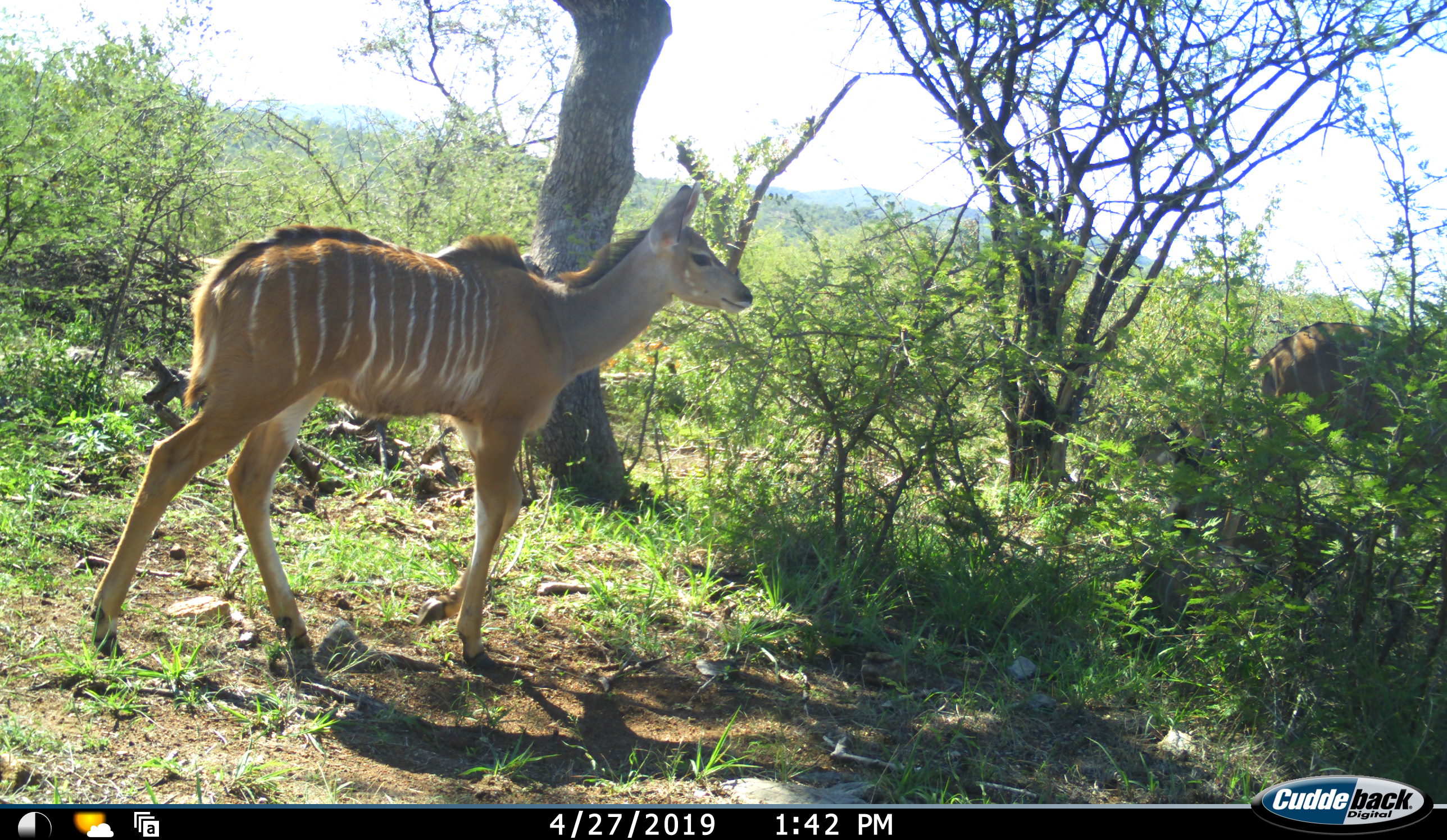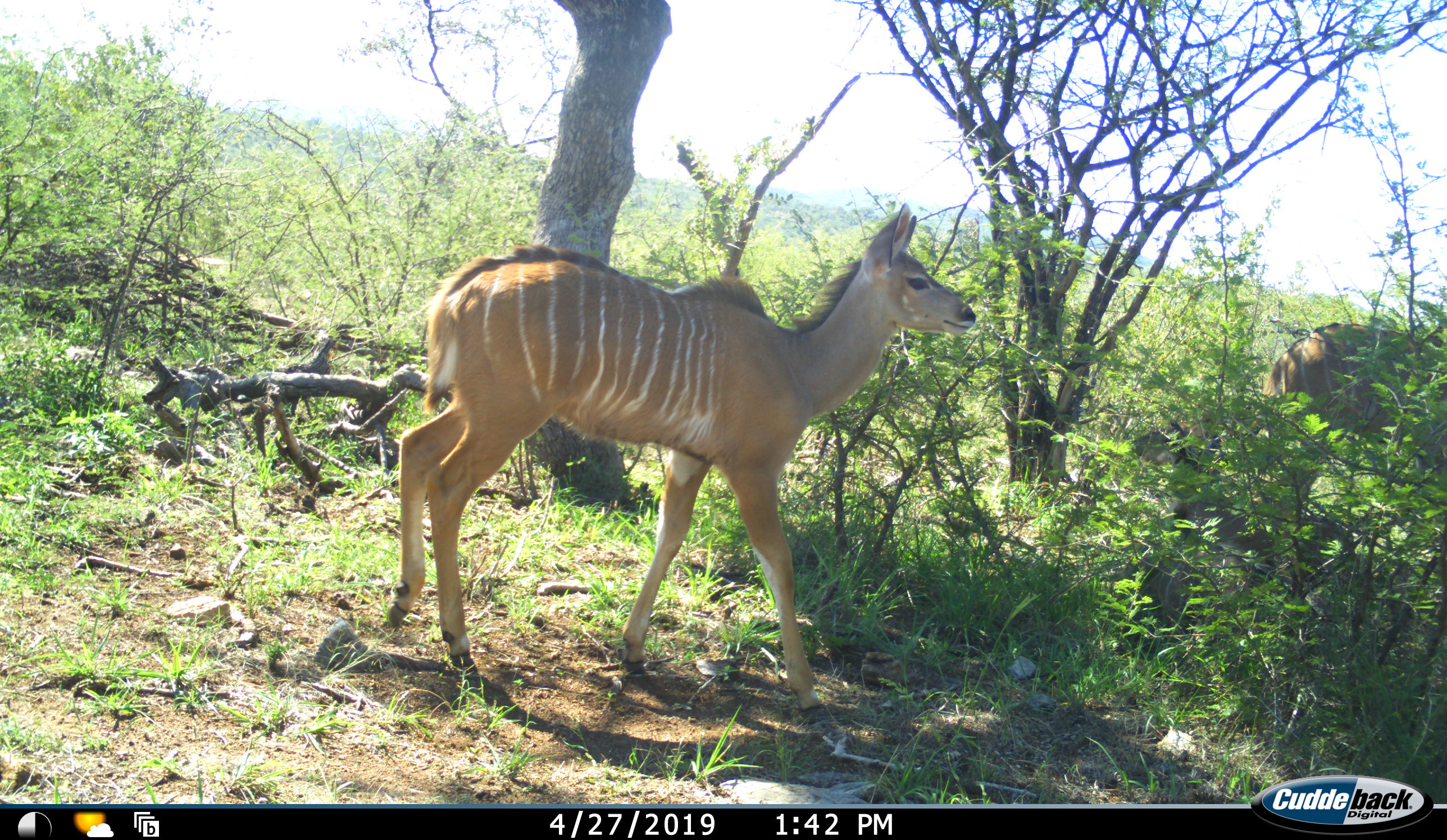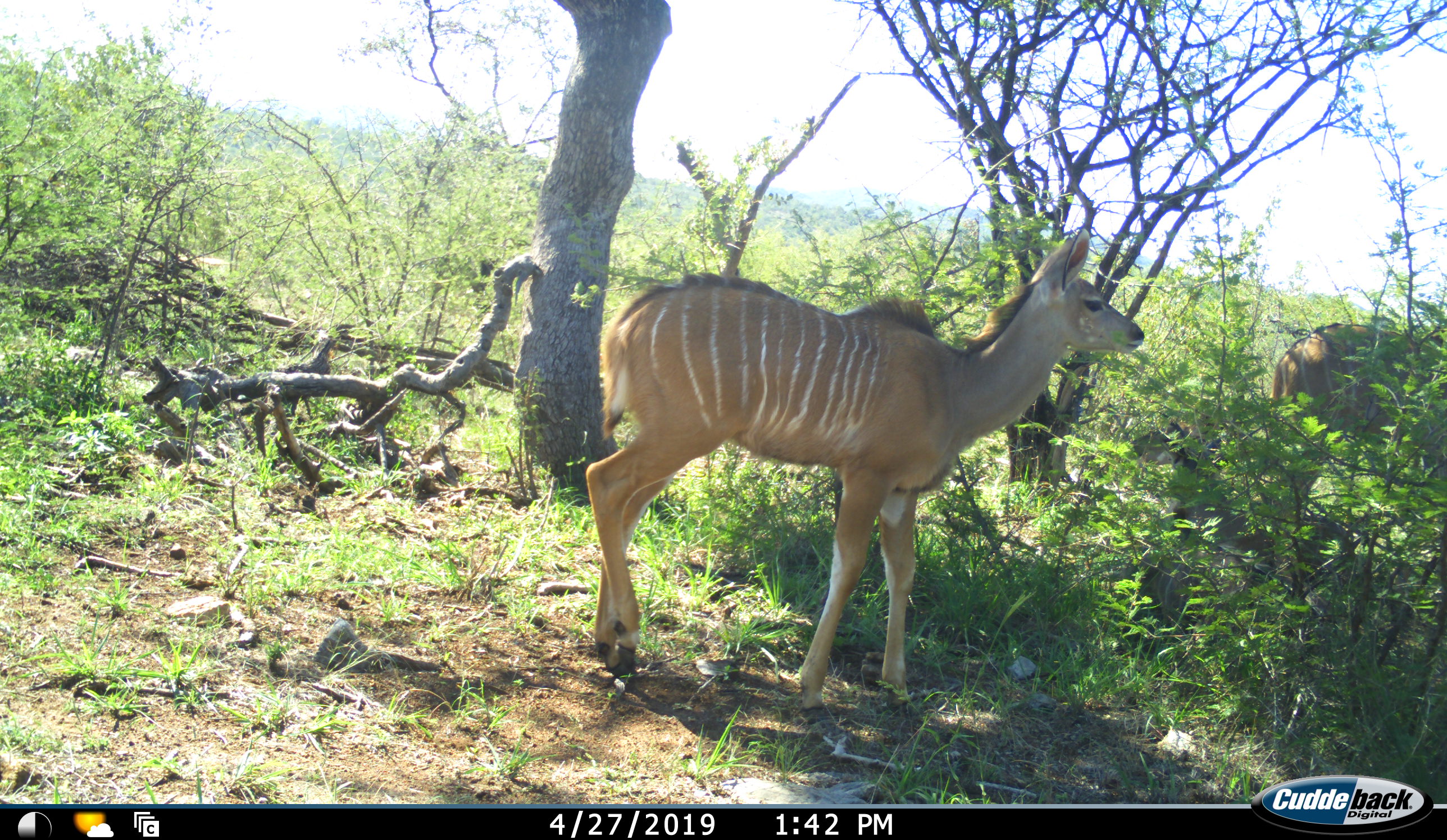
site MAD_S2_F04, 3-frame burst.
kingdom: Animalia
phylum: Chordata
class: Mammalia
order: Artiodactyla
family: Bovidae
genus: Tragelaphus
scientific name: Tragelaphus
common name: kudu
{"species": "kudu (Tragelaphus)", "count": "2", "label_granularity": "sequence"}